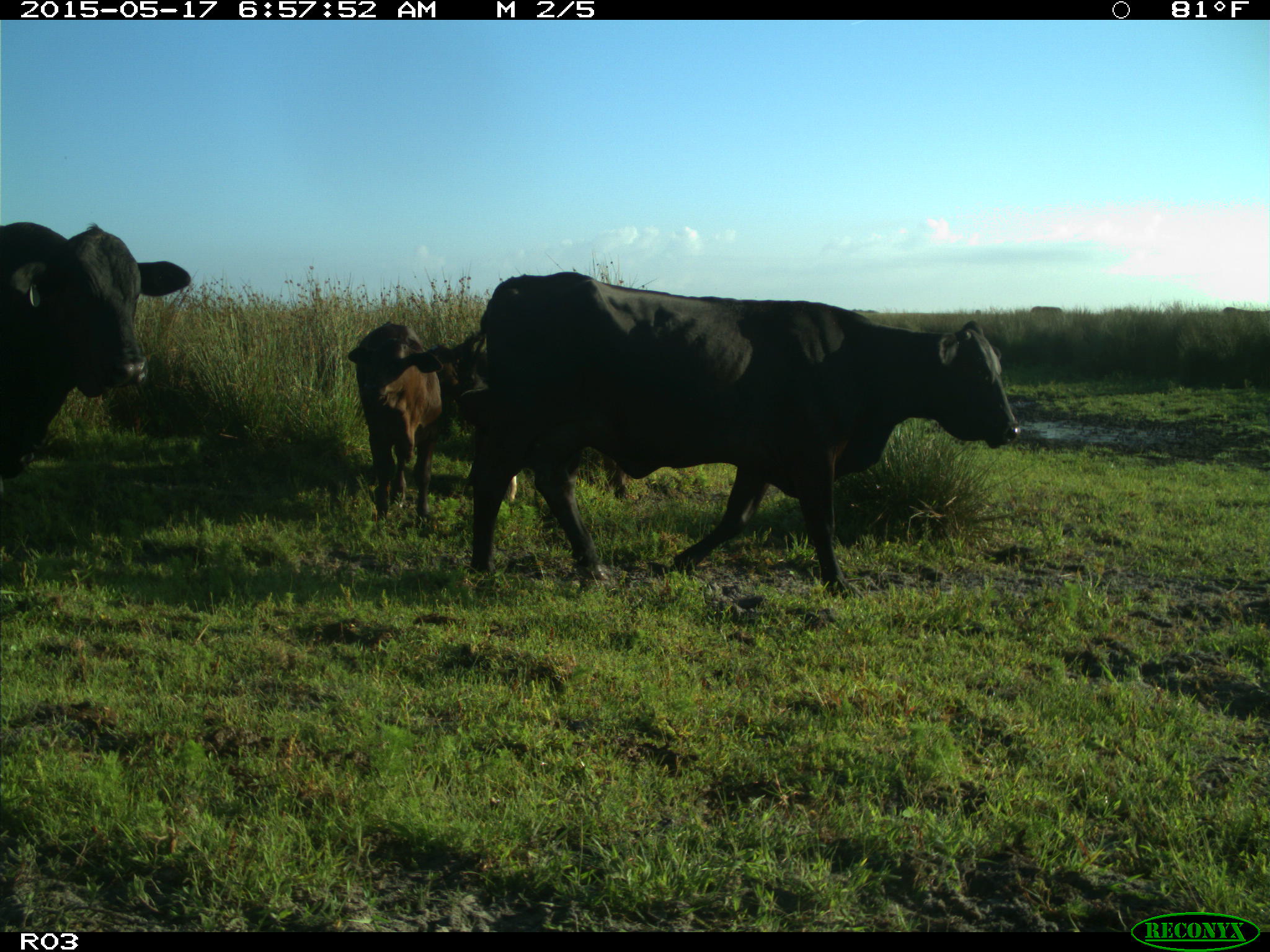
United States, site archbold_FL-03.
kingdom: Animalia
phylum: Chordata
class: Mammalia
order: Artiodactyla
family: Bovidae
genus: Bos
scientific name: Bos taurus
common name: domestic cow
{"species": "Bos taurus (domestic cow)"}